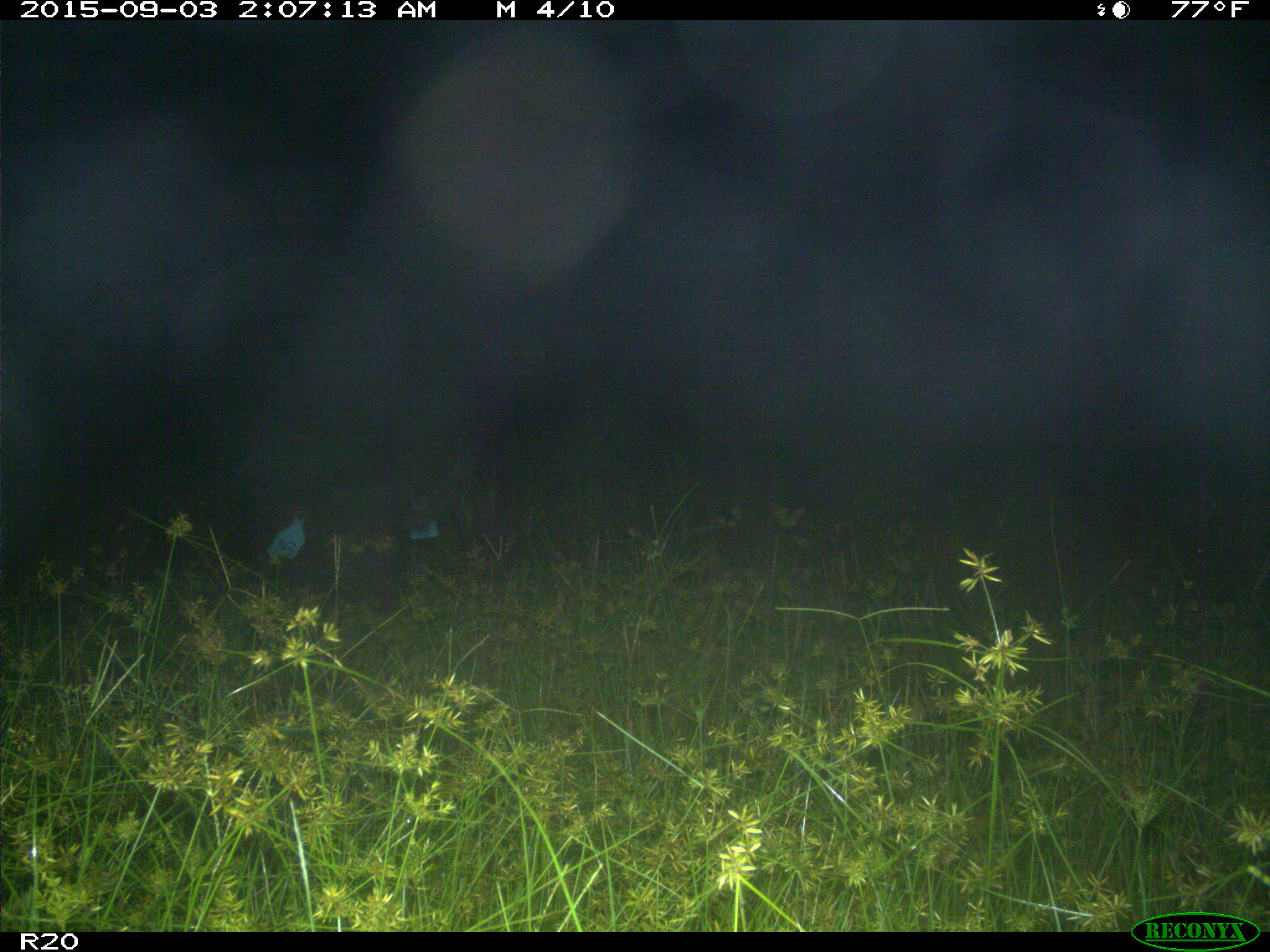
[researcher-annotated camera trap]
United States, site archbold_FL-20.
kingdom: Animalia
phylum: Chordata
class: Mammalia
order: Artiodactyla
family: Suidae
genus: Sus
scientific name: Sus scrofa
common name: wild boar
Sus scrofa (wild boar).